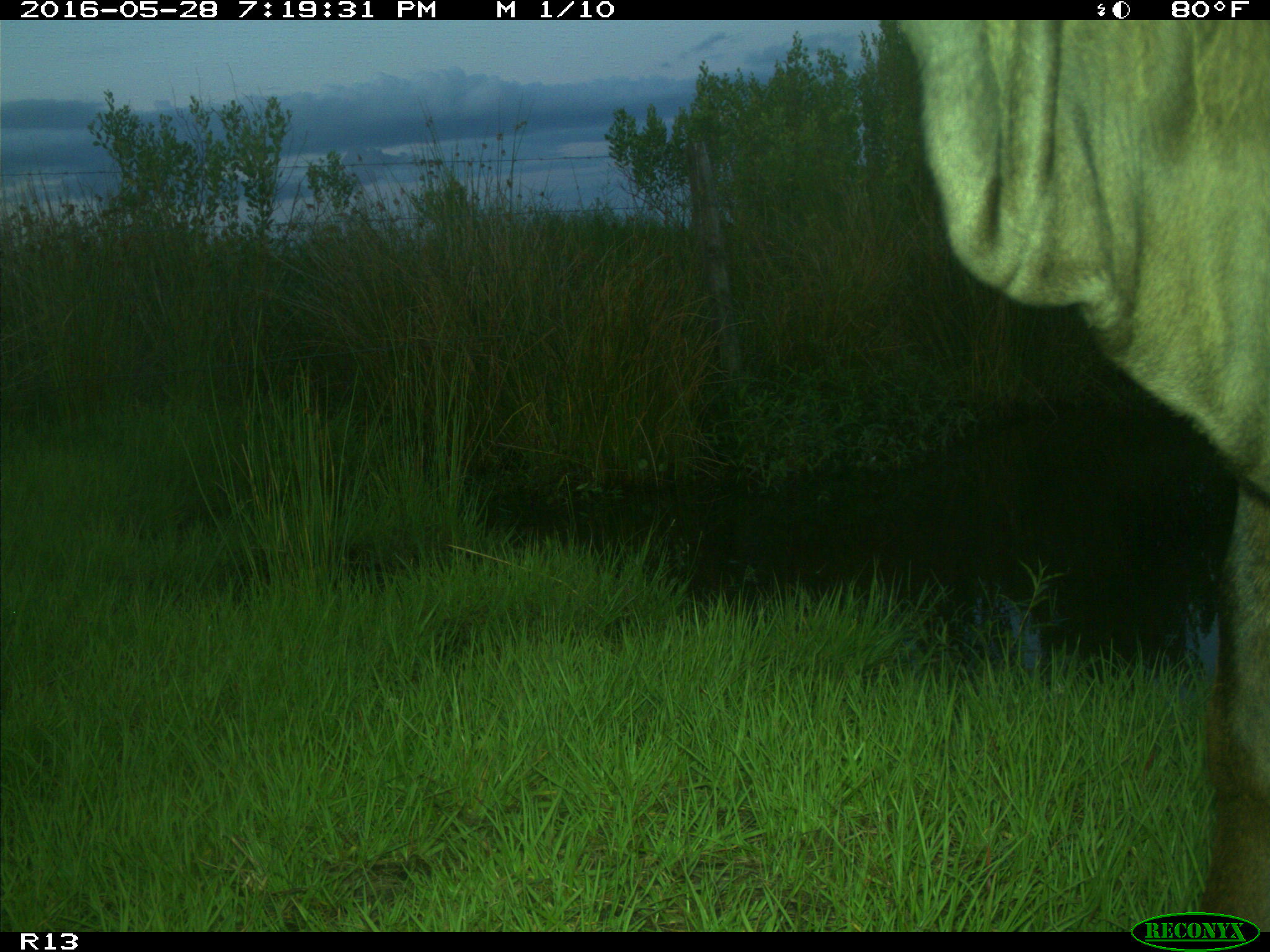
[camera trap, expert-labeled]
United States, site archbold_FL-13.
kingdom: Animalia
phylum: Chordata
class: Mammalia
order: Artiodactyla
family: Bovidae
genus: Bos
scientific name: Bos taurus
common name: domestic cow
Bos taurus (domestic cow).